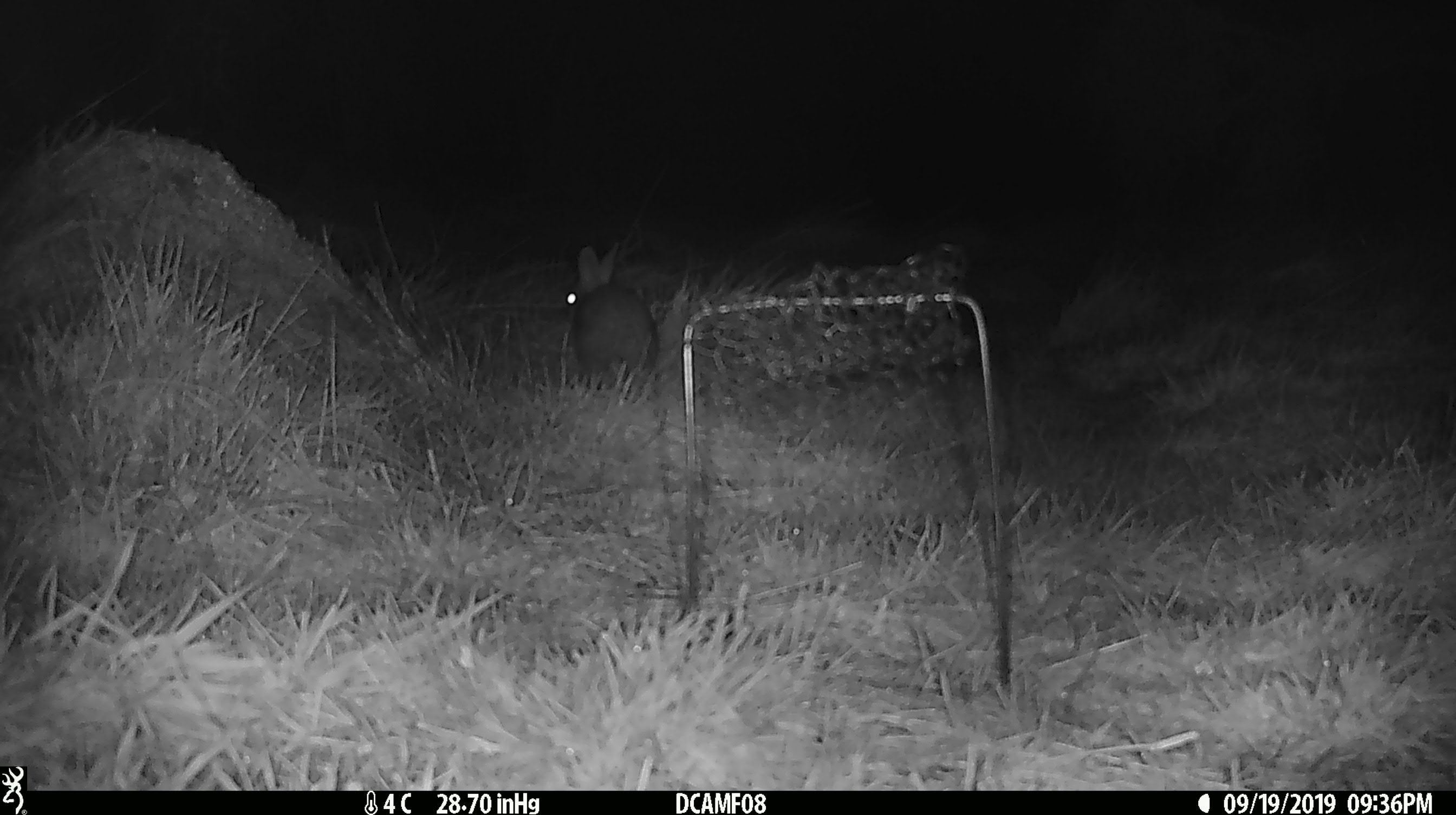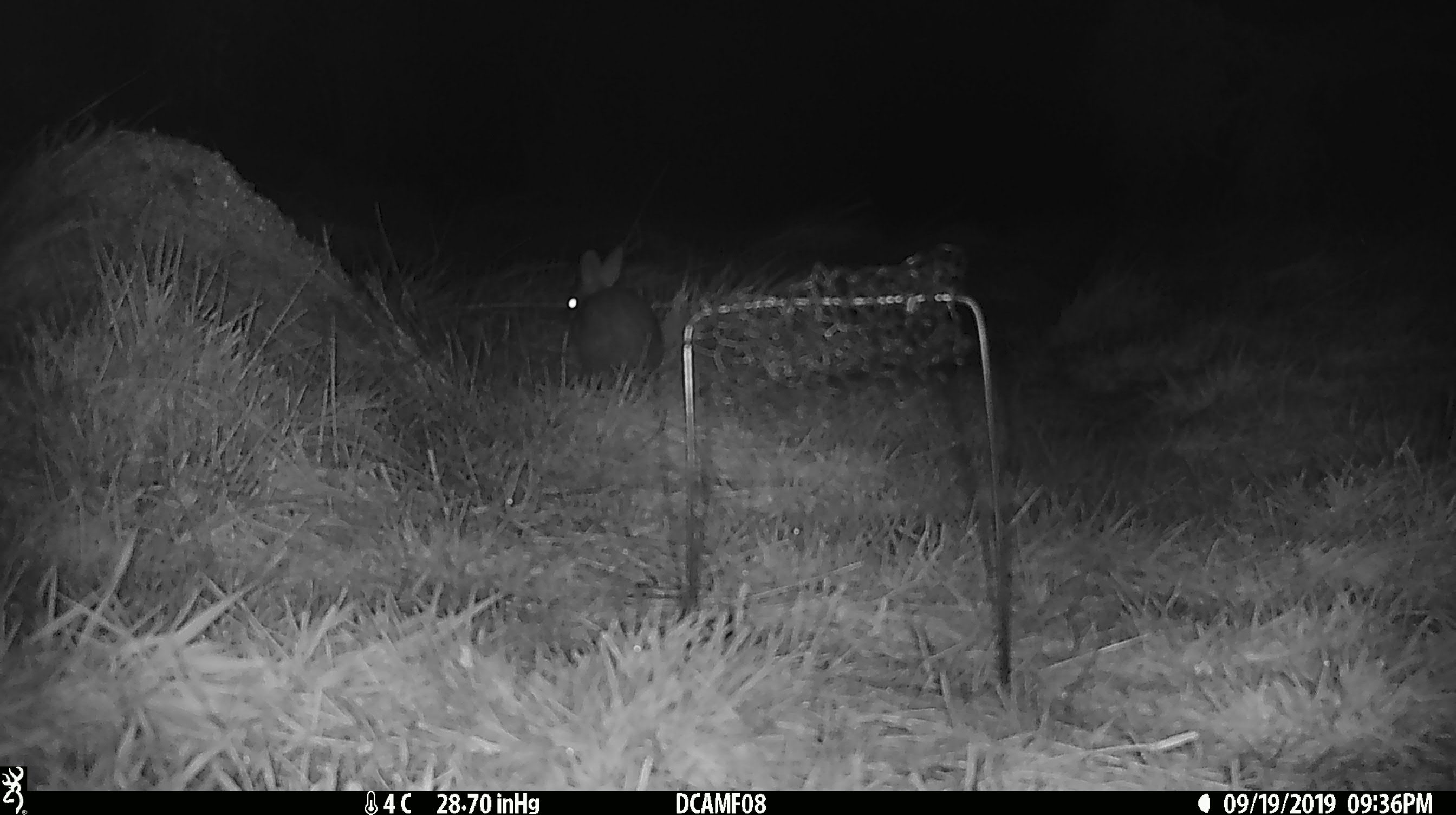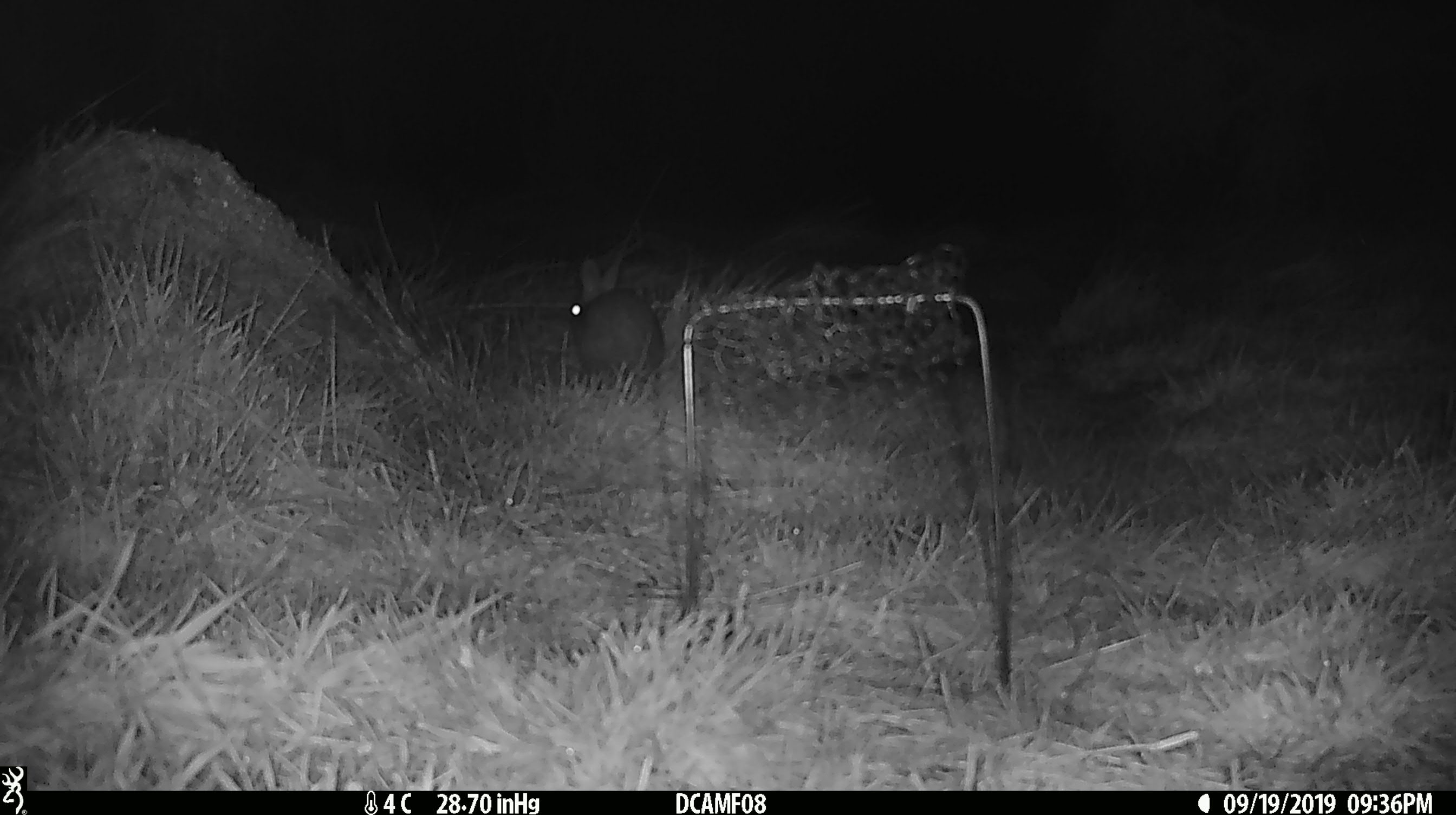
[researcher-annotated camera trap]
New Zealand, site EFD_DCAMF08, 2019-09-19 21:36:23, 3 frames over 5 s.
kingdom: Animalia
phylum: Chordata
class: Mammalia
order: Lagomorpha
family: Leporidae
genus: Oryctolagus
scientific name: Oryctolagus cuniculus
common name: european rabbit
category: rabbit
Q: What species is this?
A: Rabbit (european rabbit) (Oryctolagus cuniculus).